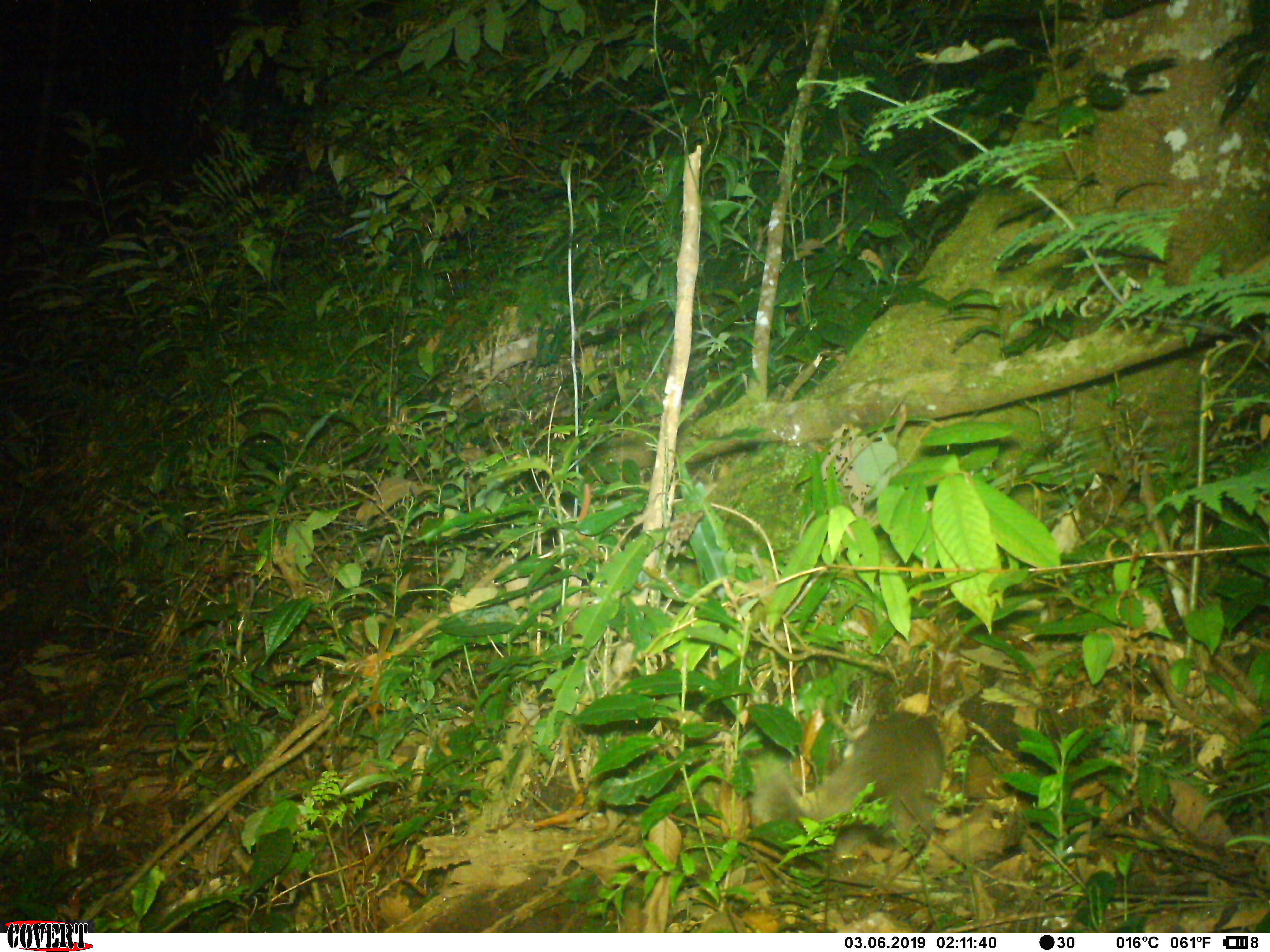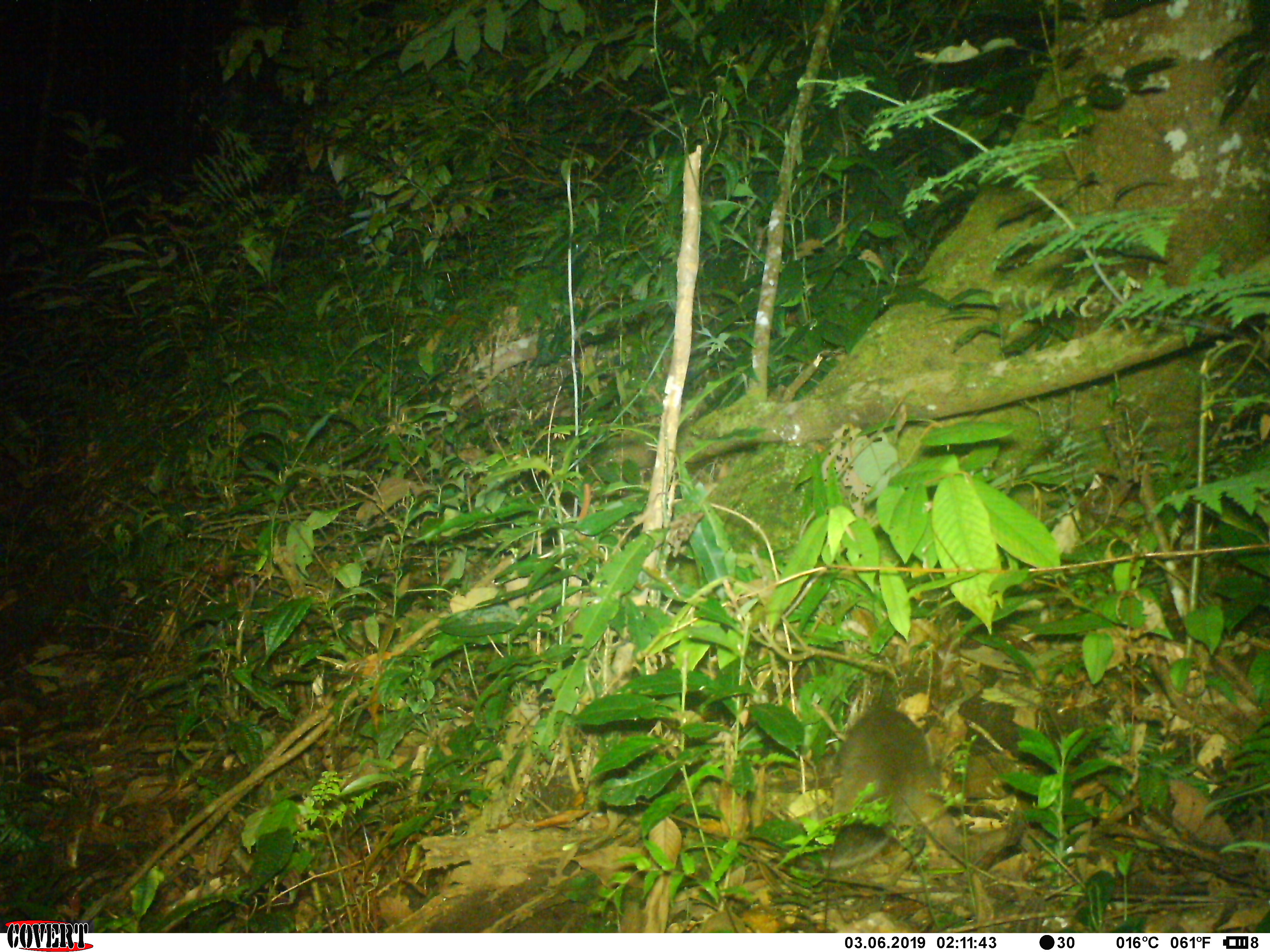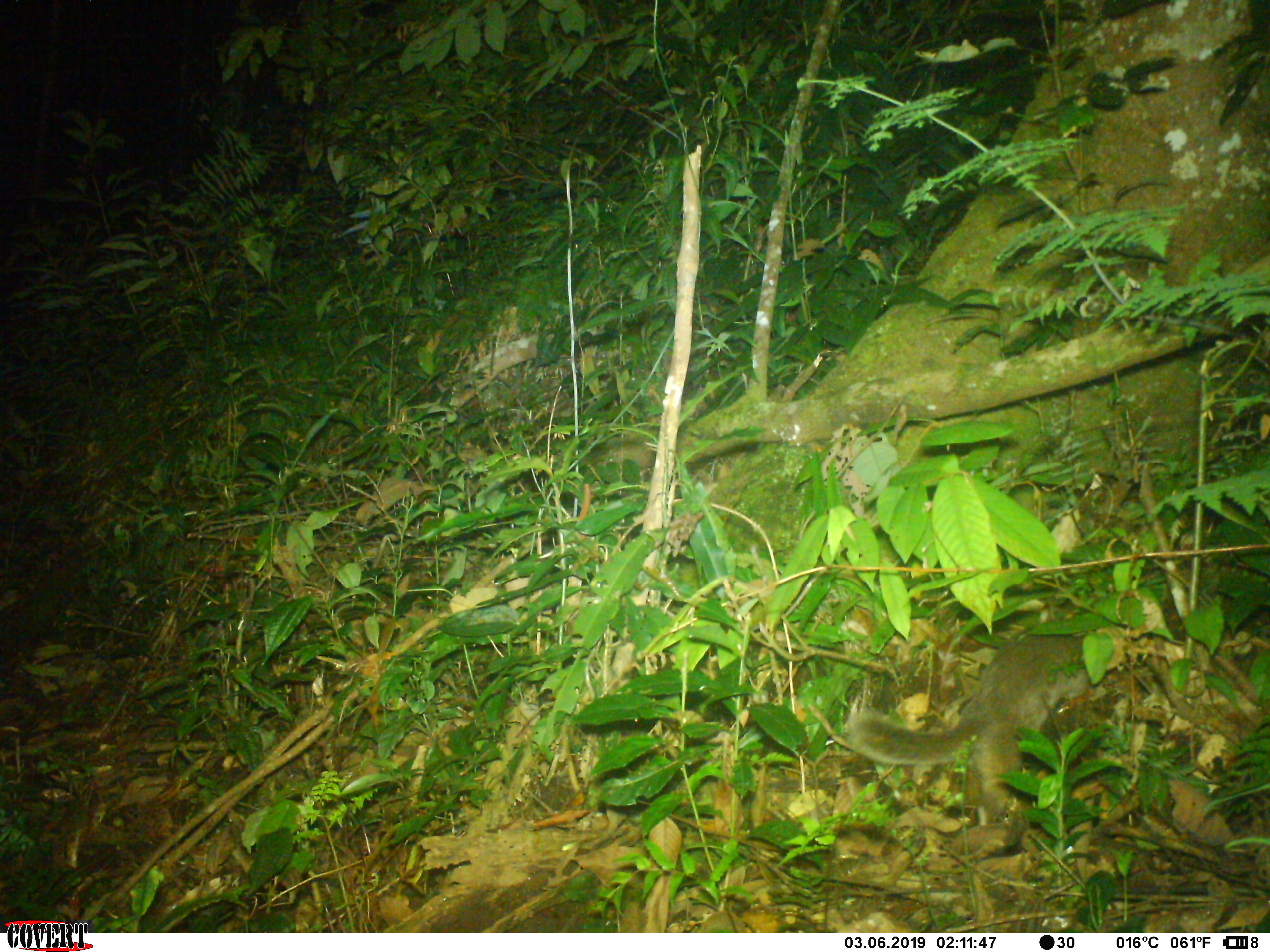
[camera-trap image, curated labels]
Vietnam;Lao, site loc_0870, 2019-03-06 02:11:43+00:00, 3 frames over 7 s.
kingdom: Animalia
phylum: Chordata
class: Mammalia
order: Carnivora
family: Mustelidae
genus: Melogale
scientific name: Melogale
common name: ferret badger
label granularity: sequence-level